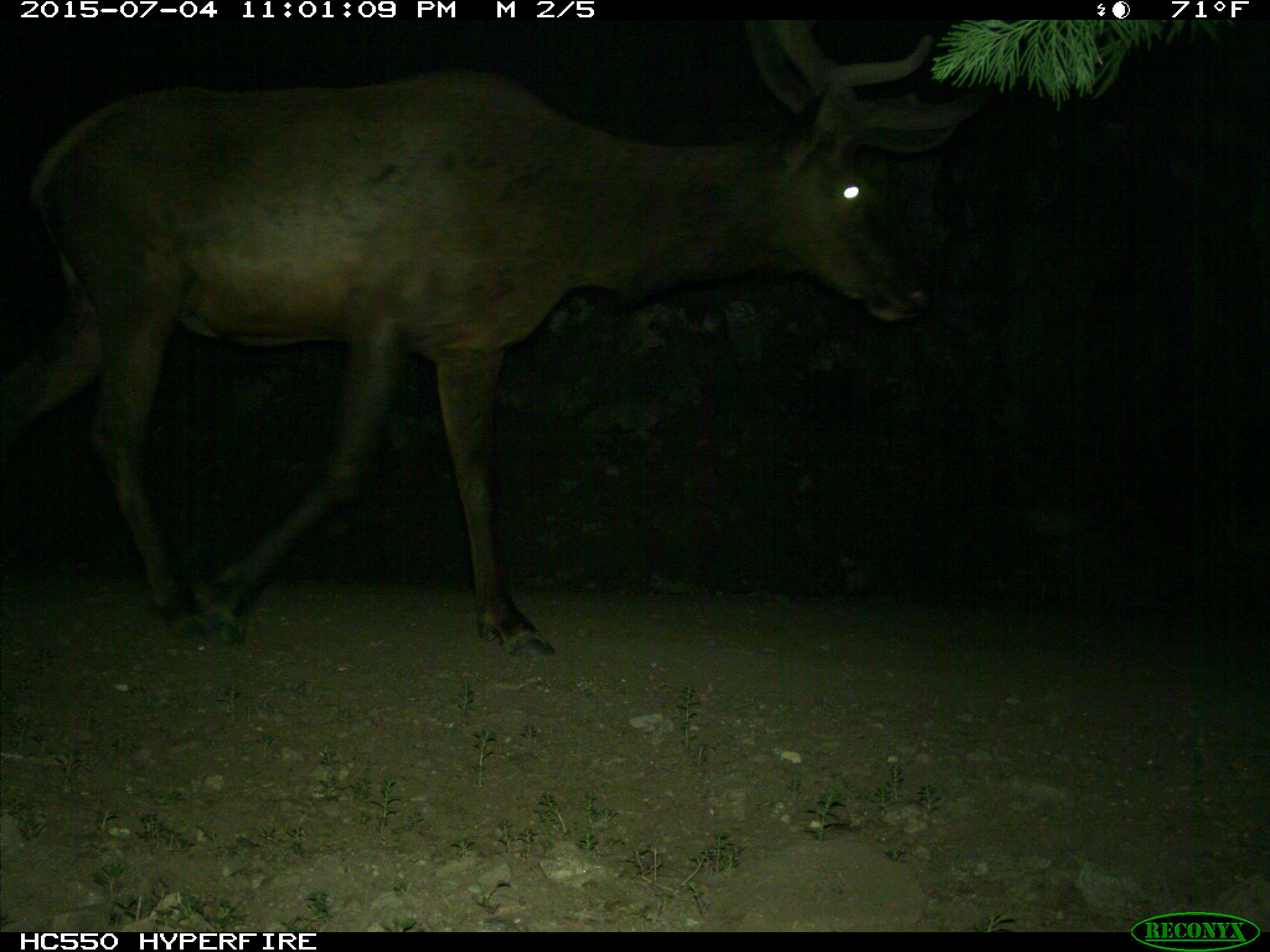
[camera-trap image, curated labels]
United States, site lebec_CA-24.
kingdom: Animalia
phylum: Chordata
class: Mammalia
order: Artiodactyla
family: Cervidae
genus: Cervus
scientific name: Cervus canadensis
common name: elk